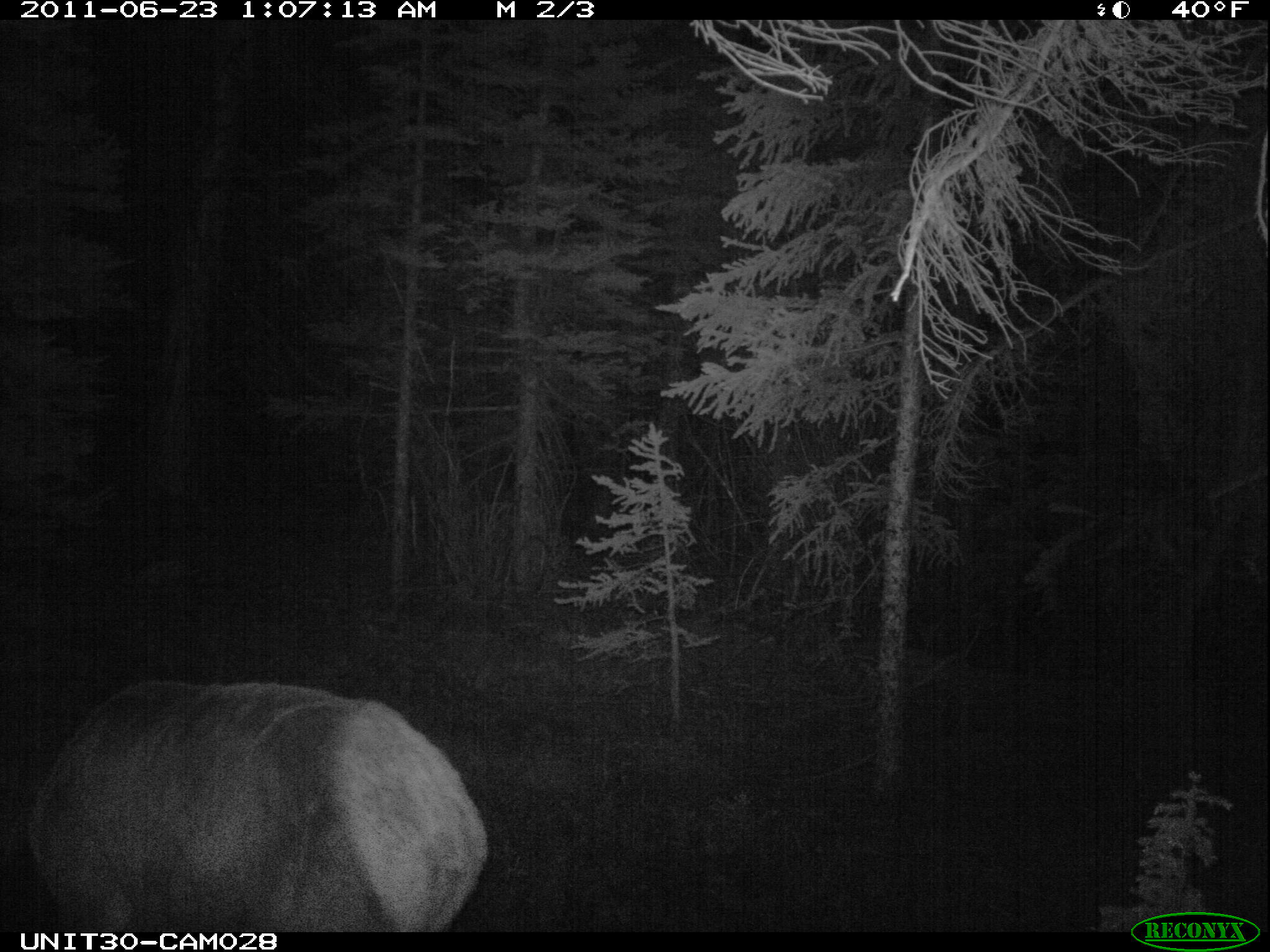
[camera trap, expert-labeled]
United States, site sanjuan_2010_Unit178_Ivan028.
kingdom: Animalia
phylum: Chordata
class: Mammalia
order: Artiodactyla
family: Cervidae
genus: Cervus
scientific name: Cervus elaphus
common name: red deer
Cervus elaphus (red deer).